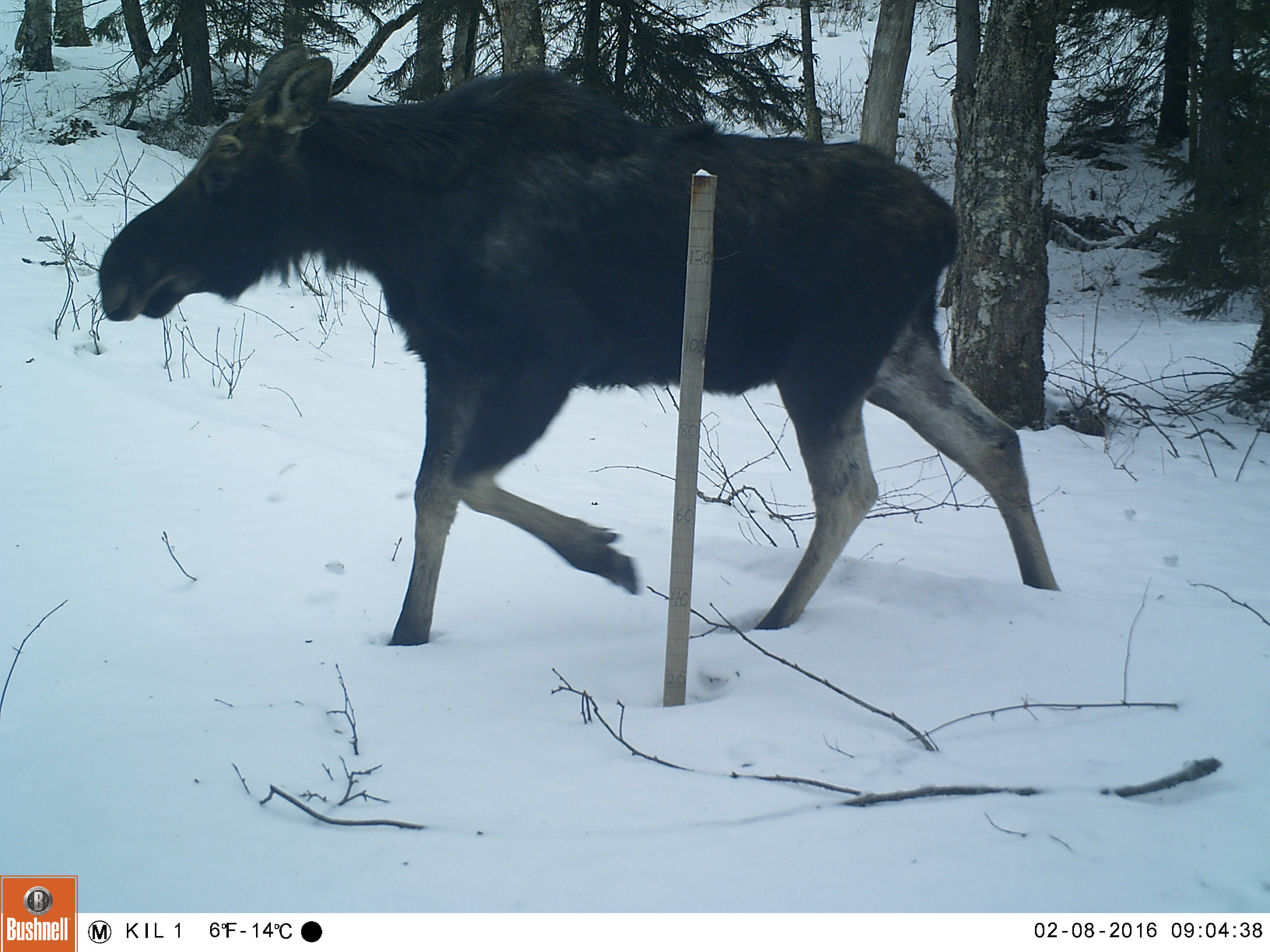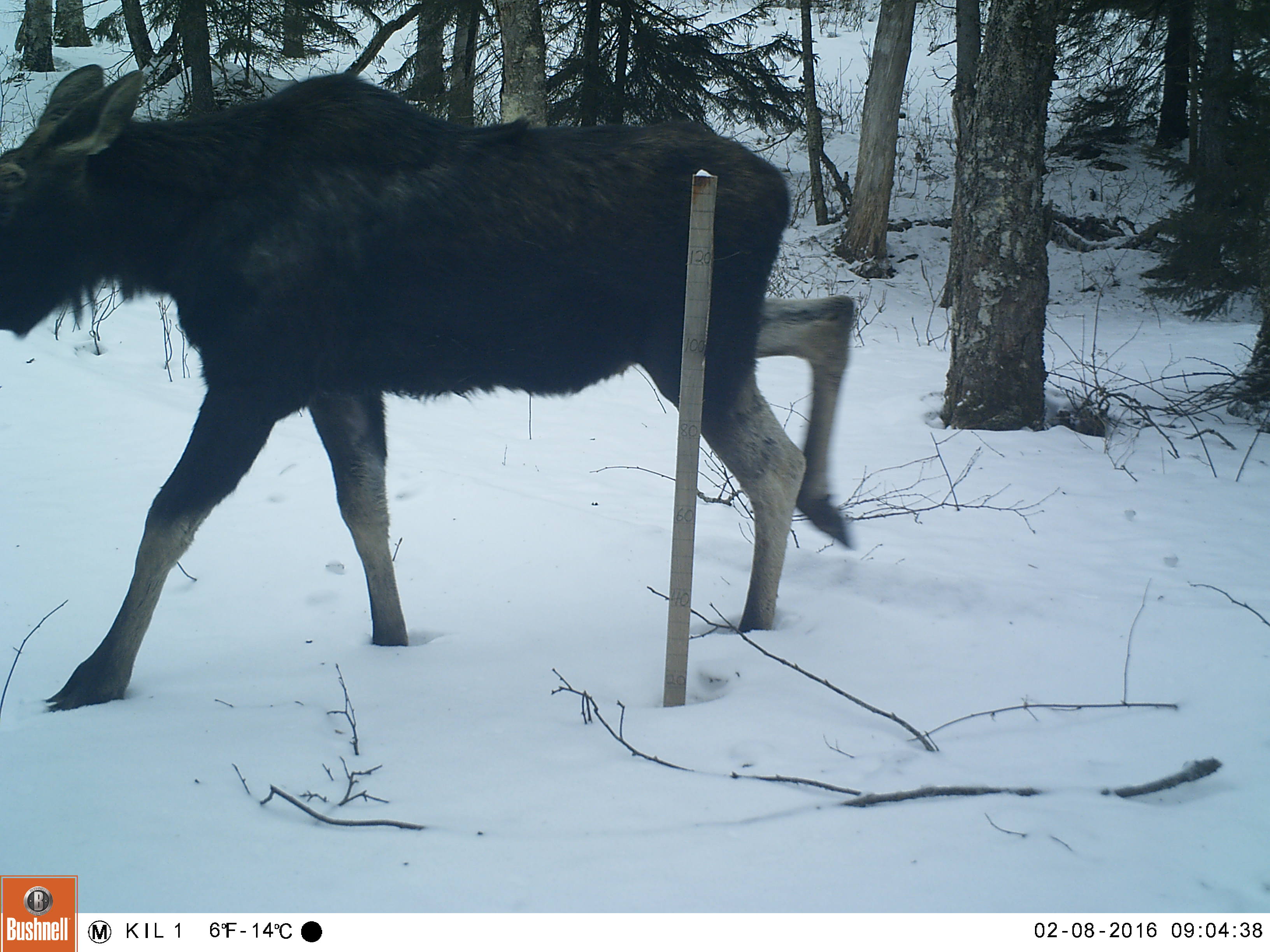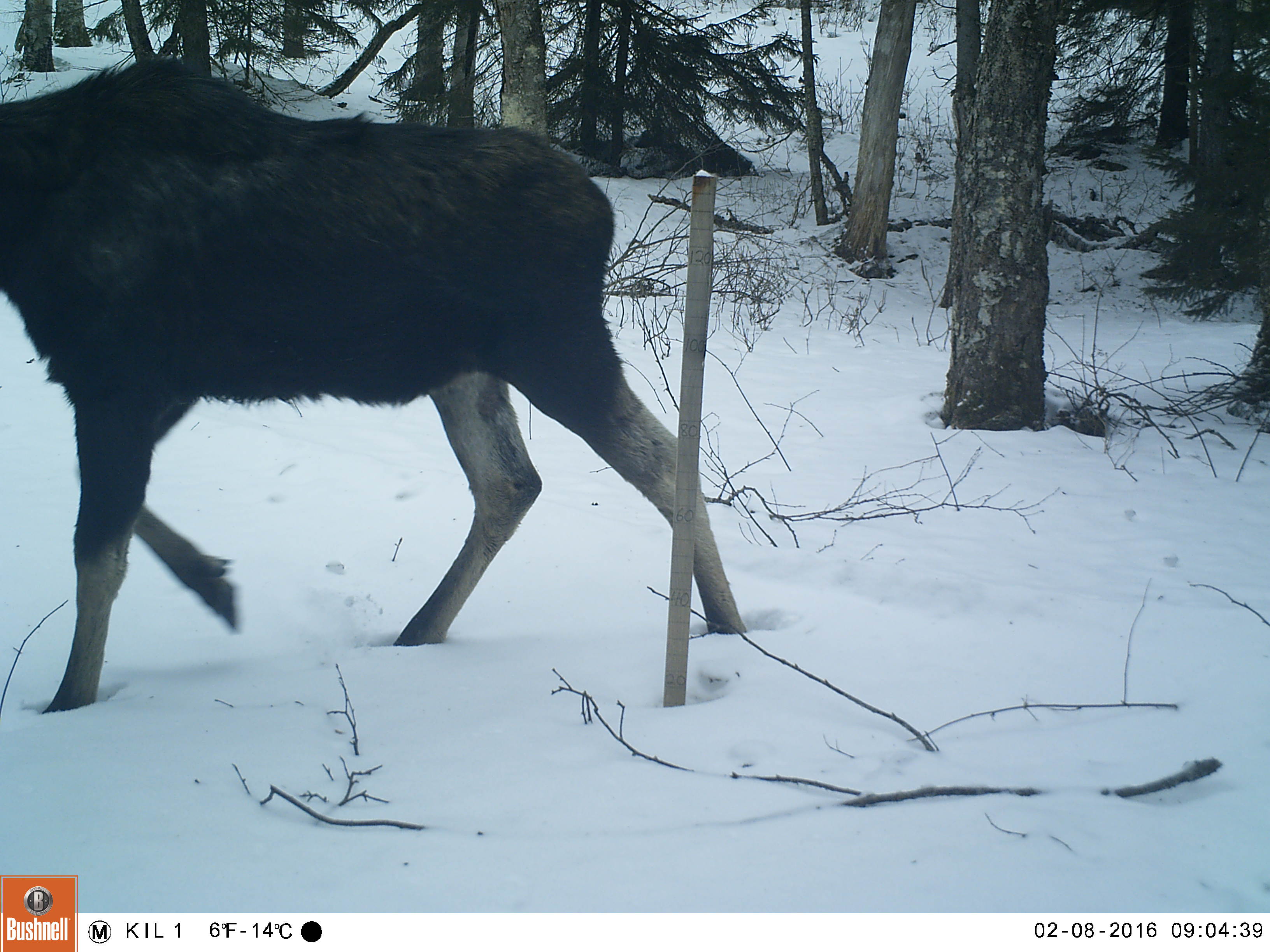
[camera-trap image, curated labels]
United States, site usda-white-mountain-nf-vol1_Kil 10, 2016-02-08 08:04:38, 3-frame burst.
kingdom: Animalia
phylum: Chordata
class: Mammalia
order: Artiodactyla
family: Cervidae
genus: Alces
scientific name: Alces alces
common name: moose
Moose (Alces alces).